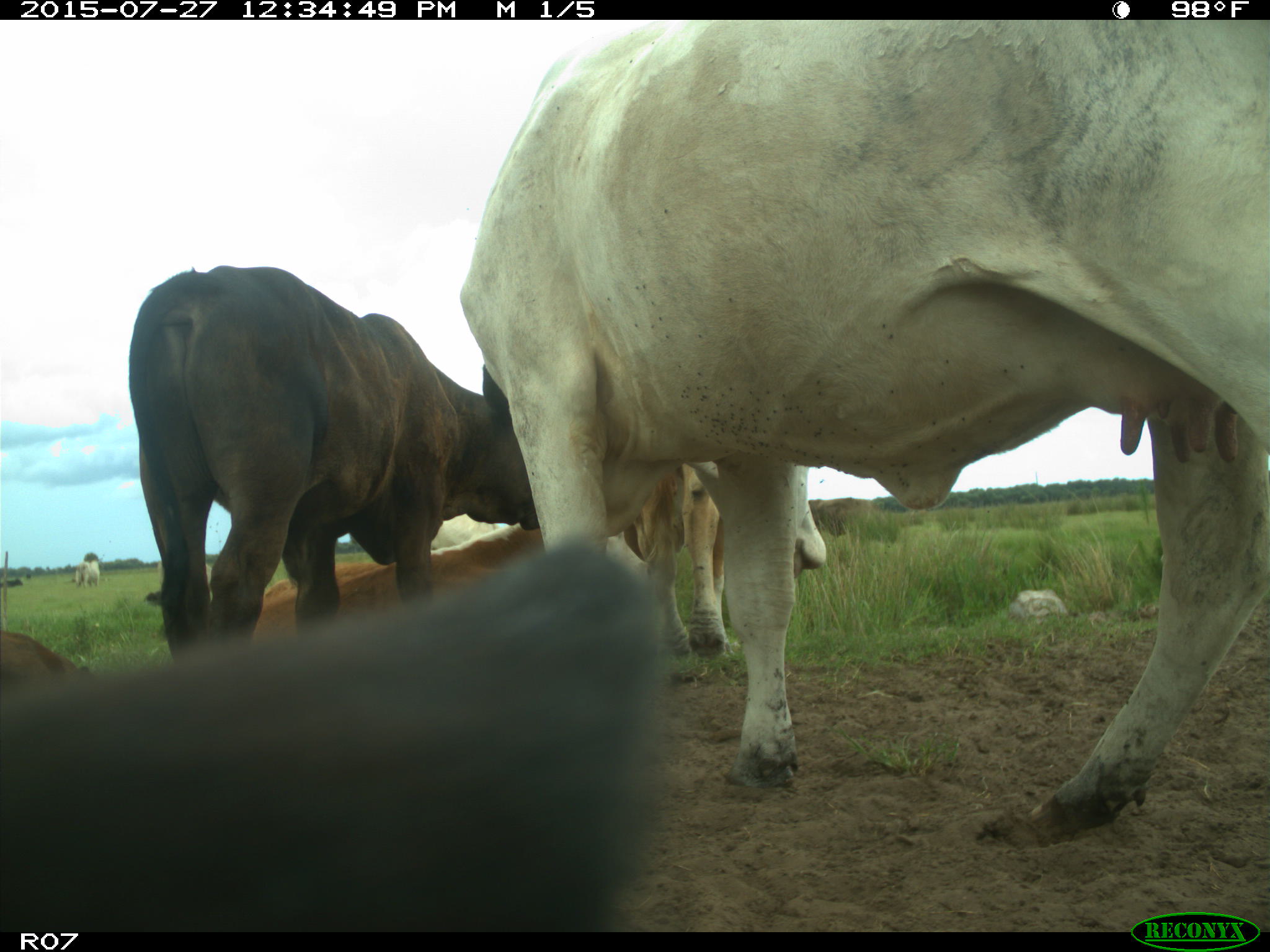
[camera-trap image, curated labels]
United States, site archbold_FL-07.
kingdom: Animalia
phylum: Chordata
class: Mammalia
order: Artiodactyla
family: Bovidae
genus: Bos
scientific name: Bos taurus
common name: domestic cow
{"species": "Bos taurus (domestic cow)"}